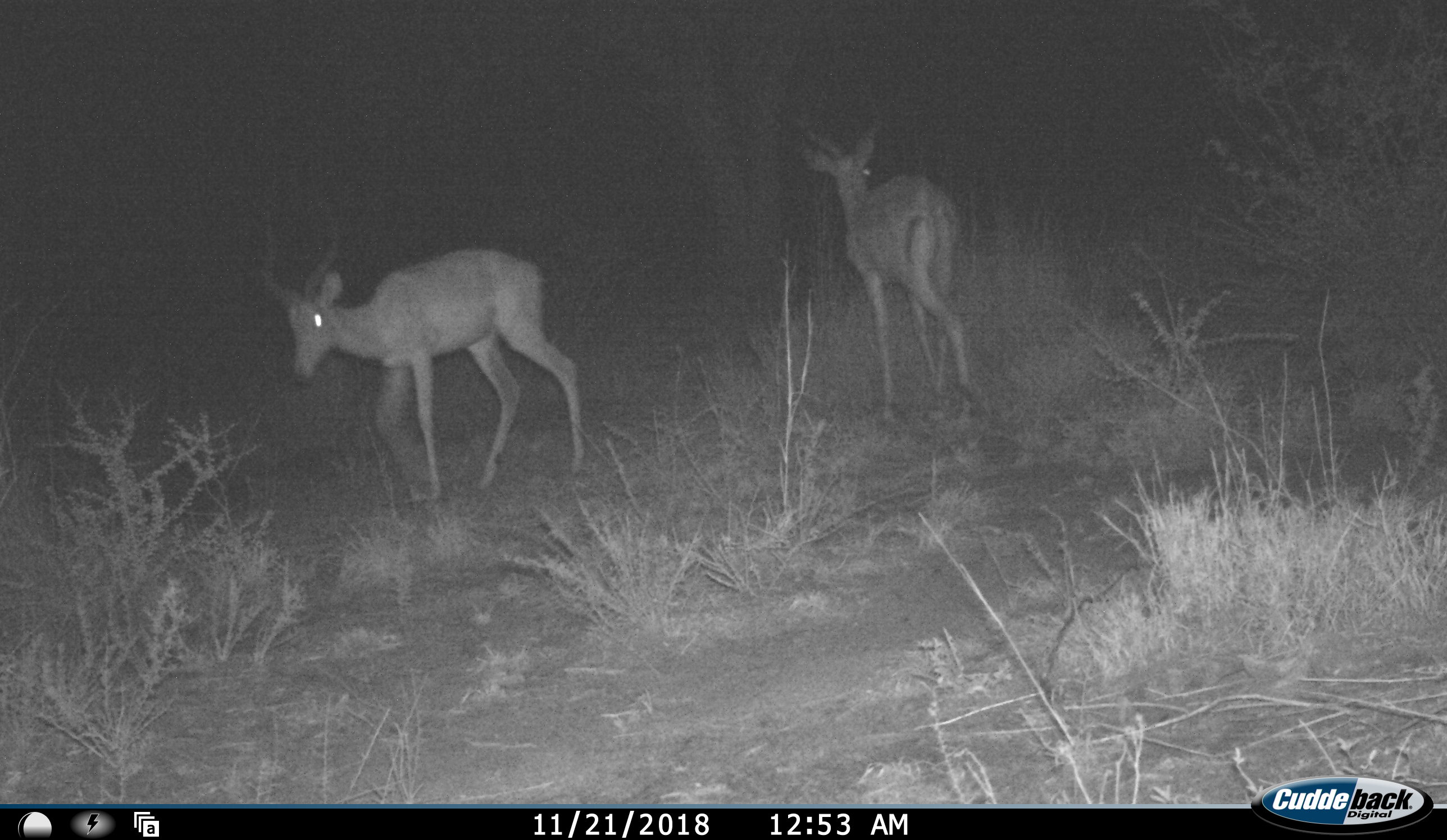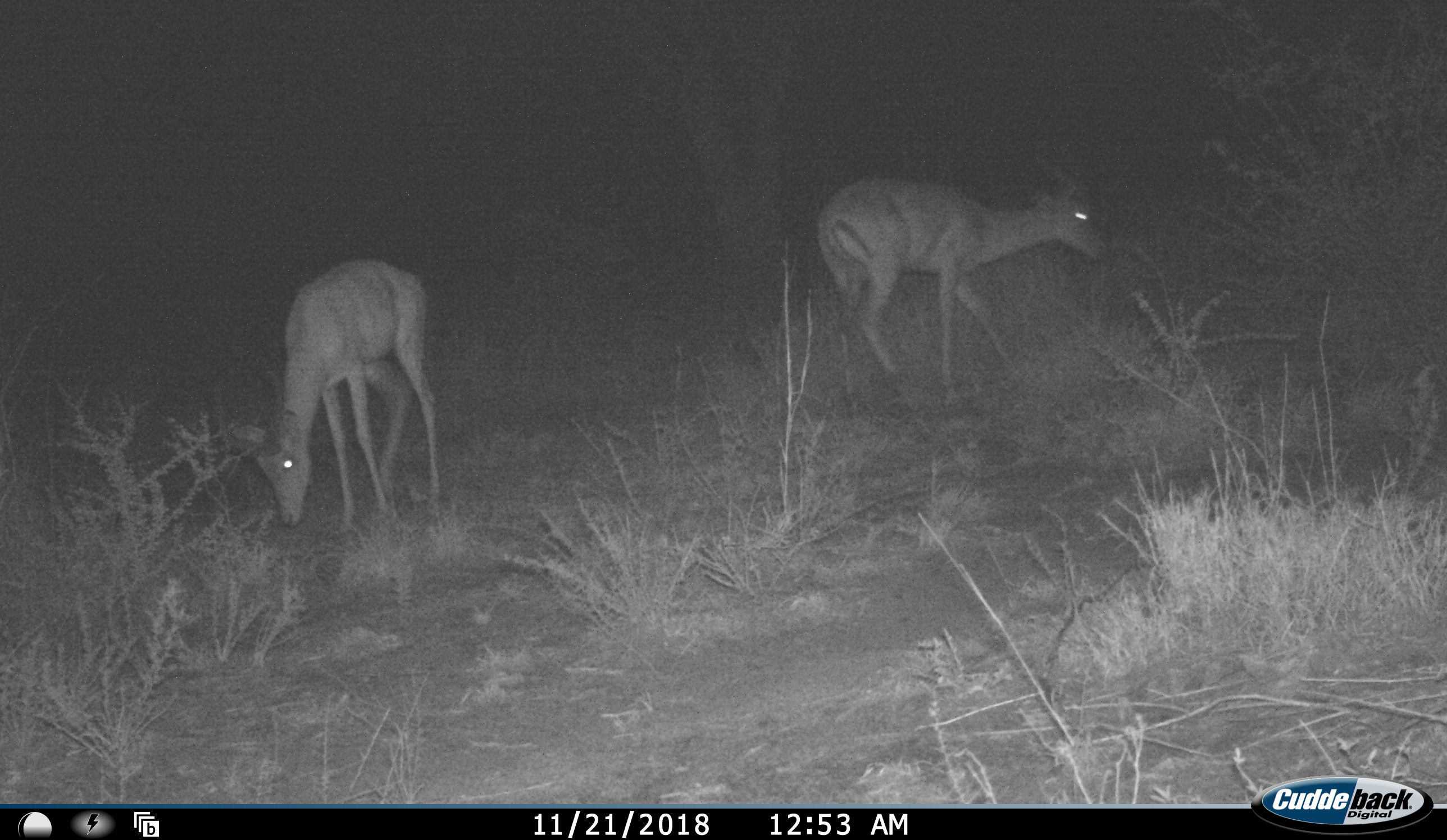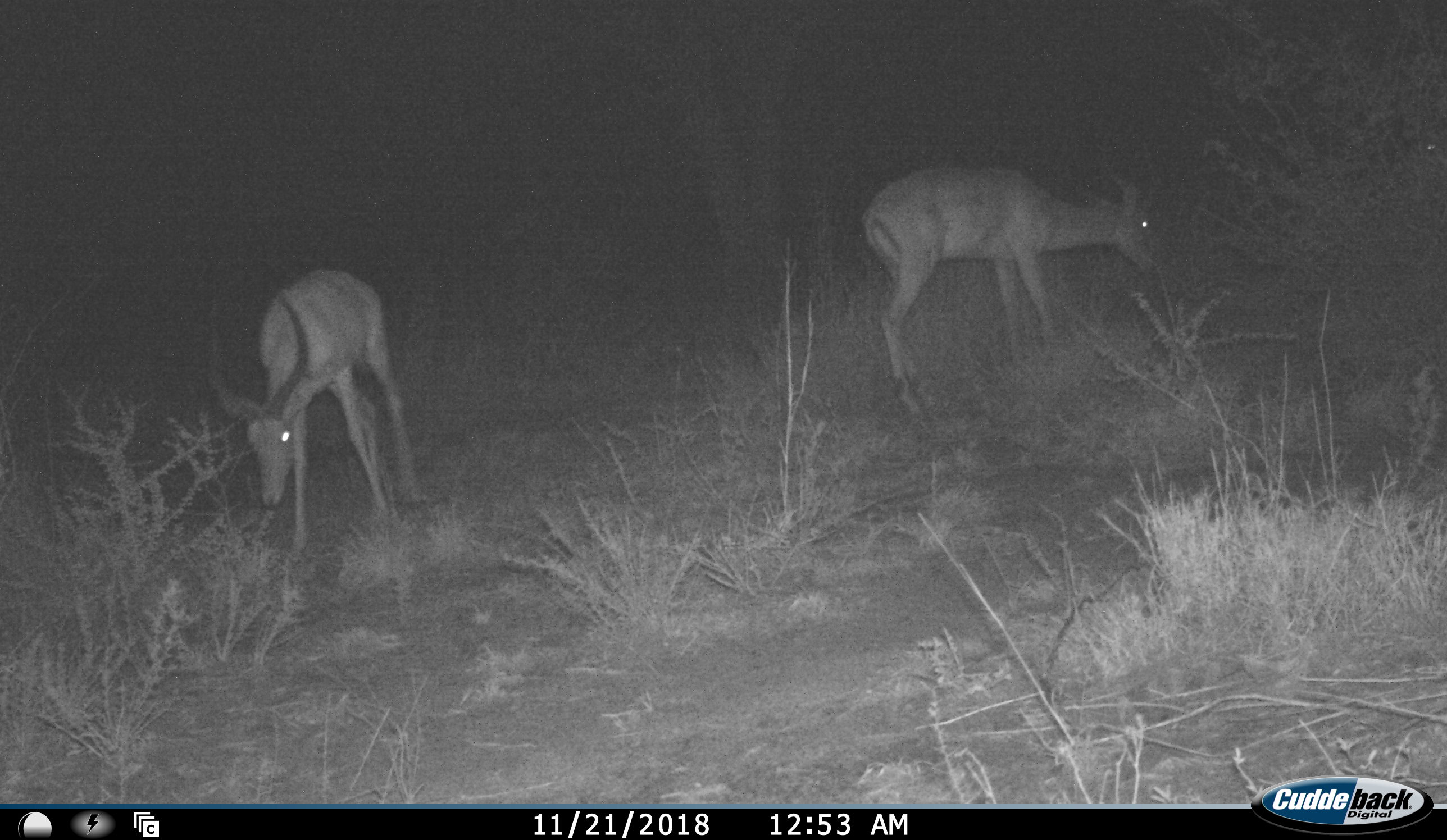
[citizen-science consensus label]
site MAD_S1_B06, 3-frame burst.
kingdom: Animalia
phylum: Chordata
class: Mammalia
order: Artiodactyla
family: Bovidae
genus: Aepyceros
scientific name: Aepyceros melampus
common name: impala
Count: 2.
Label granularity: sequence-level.